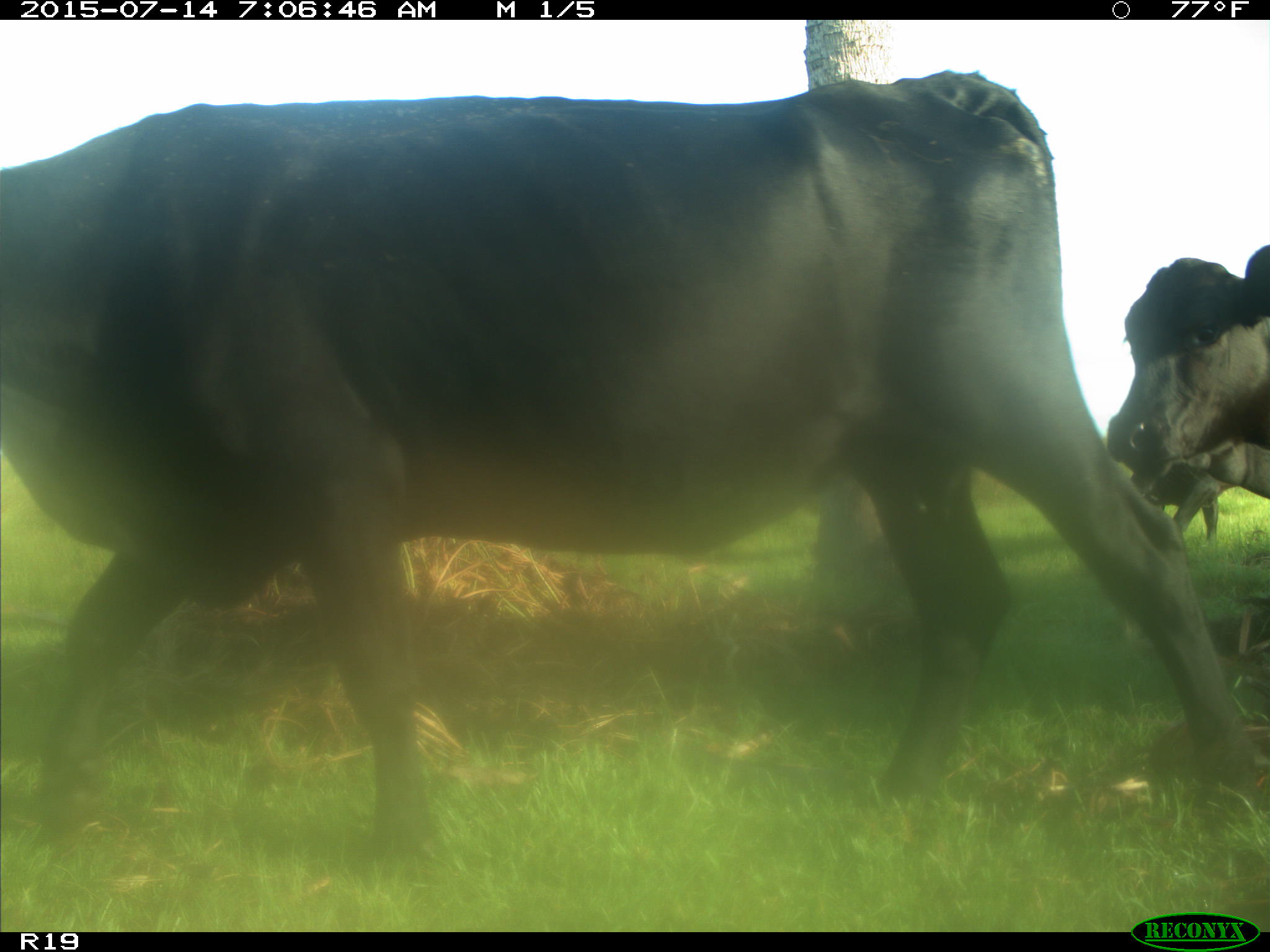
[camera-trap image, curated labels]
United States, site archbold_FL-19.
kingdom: Animalia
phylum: Chordata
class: Mammalia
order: Artiodactyla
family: Bovidae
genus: Bos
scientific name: Bos taurus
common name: domestic cow